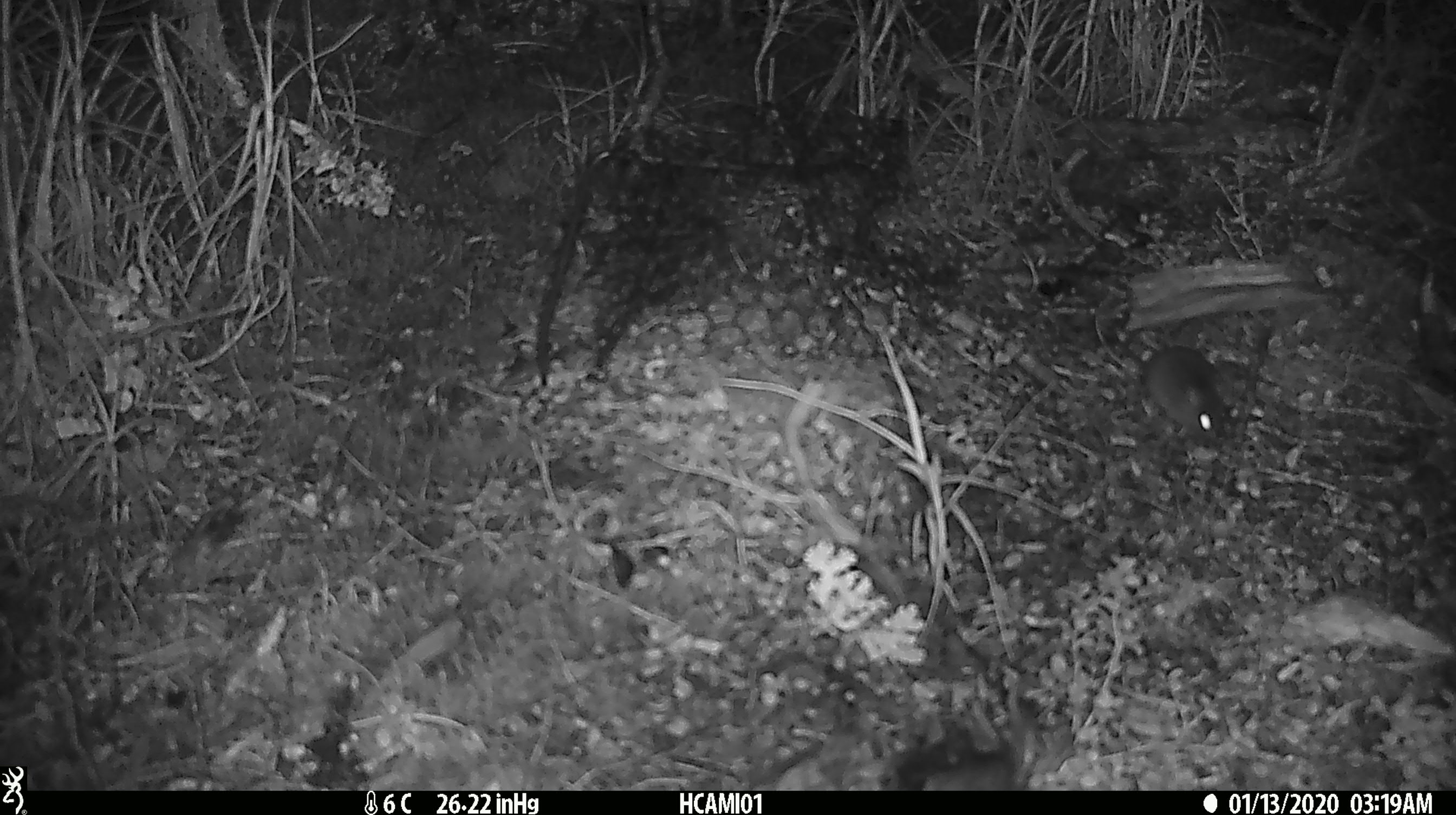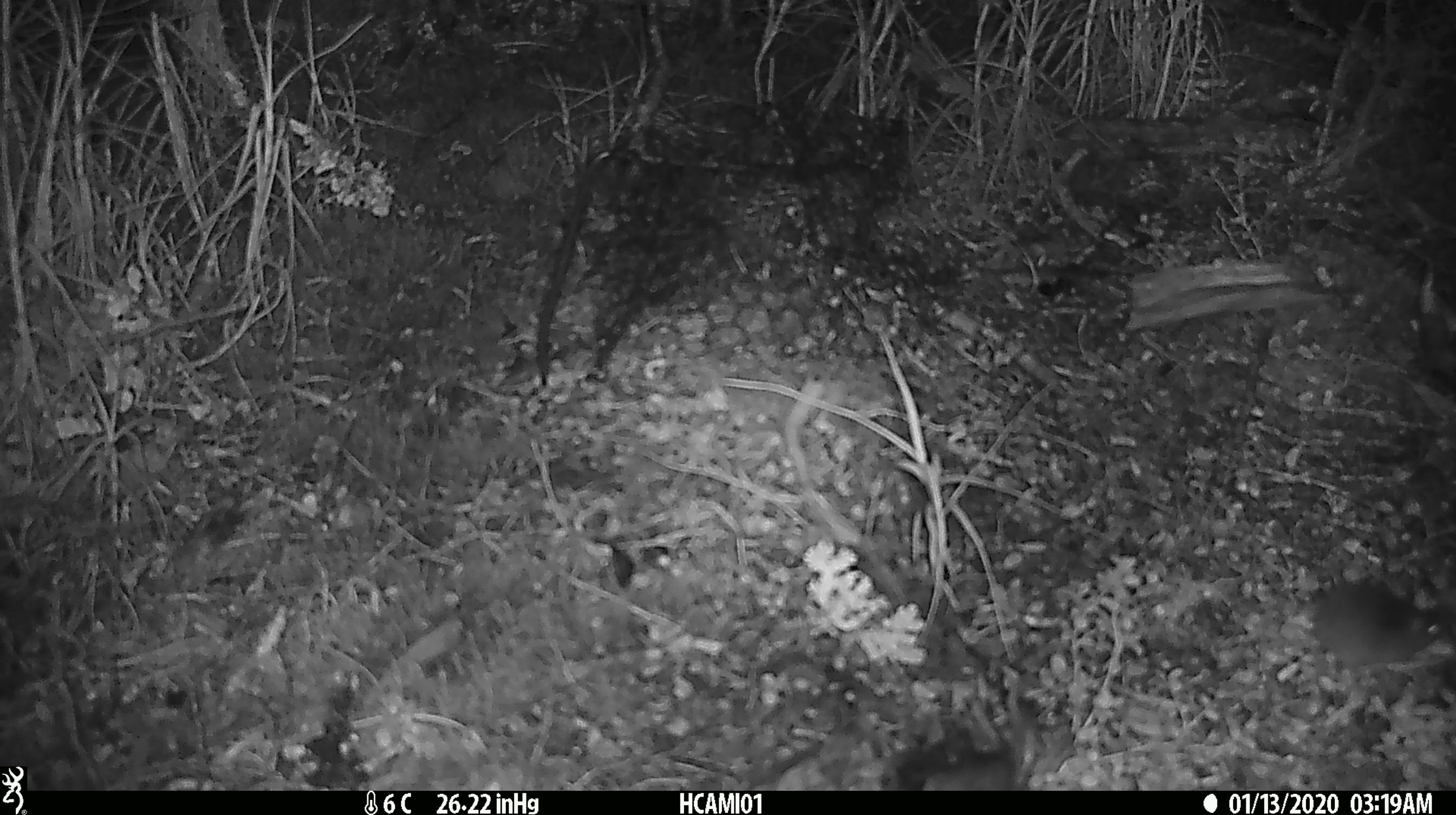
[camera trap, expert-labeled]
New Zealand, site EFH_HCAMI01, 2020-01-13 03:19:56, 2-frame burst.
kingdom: Animalia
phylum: Chordata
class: Mammalia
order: Rodentia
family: Muridae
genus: Mus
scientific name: Mus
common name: mouse